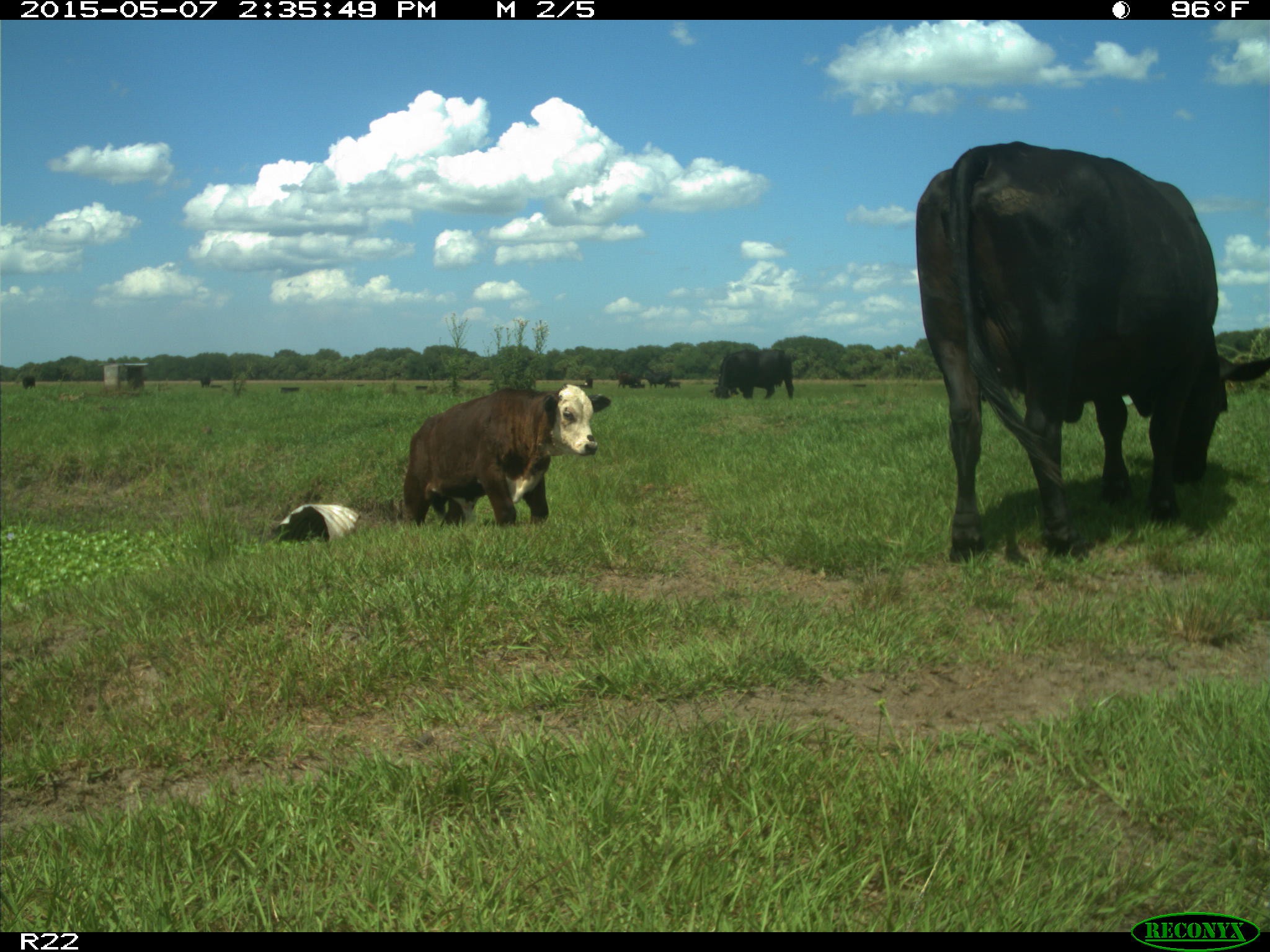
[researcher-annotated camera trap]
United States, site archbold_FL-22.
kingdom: Animalia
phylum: Chordata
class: Mammalia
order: Artiodactyla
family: Bovidae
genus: Bos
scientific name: Bos taurus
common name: domestic cow